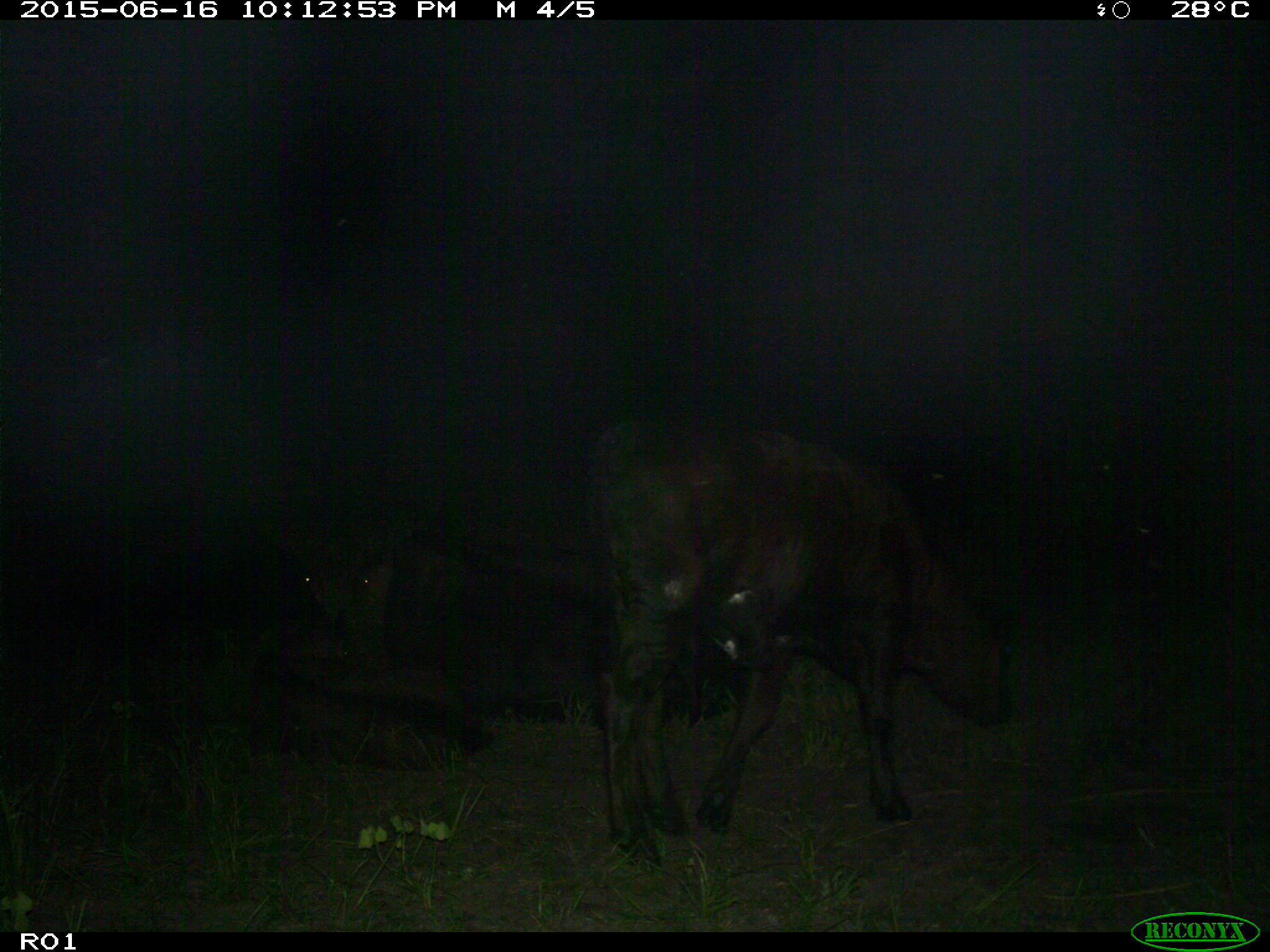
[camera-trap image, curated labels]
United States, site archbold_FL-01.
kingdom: Animalia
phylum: Chordata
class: Mammalia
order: Artiodactyla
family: Bovidae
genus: Bos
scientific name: Bos taurus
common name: domestic cow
Bos taurus (domestic cow).